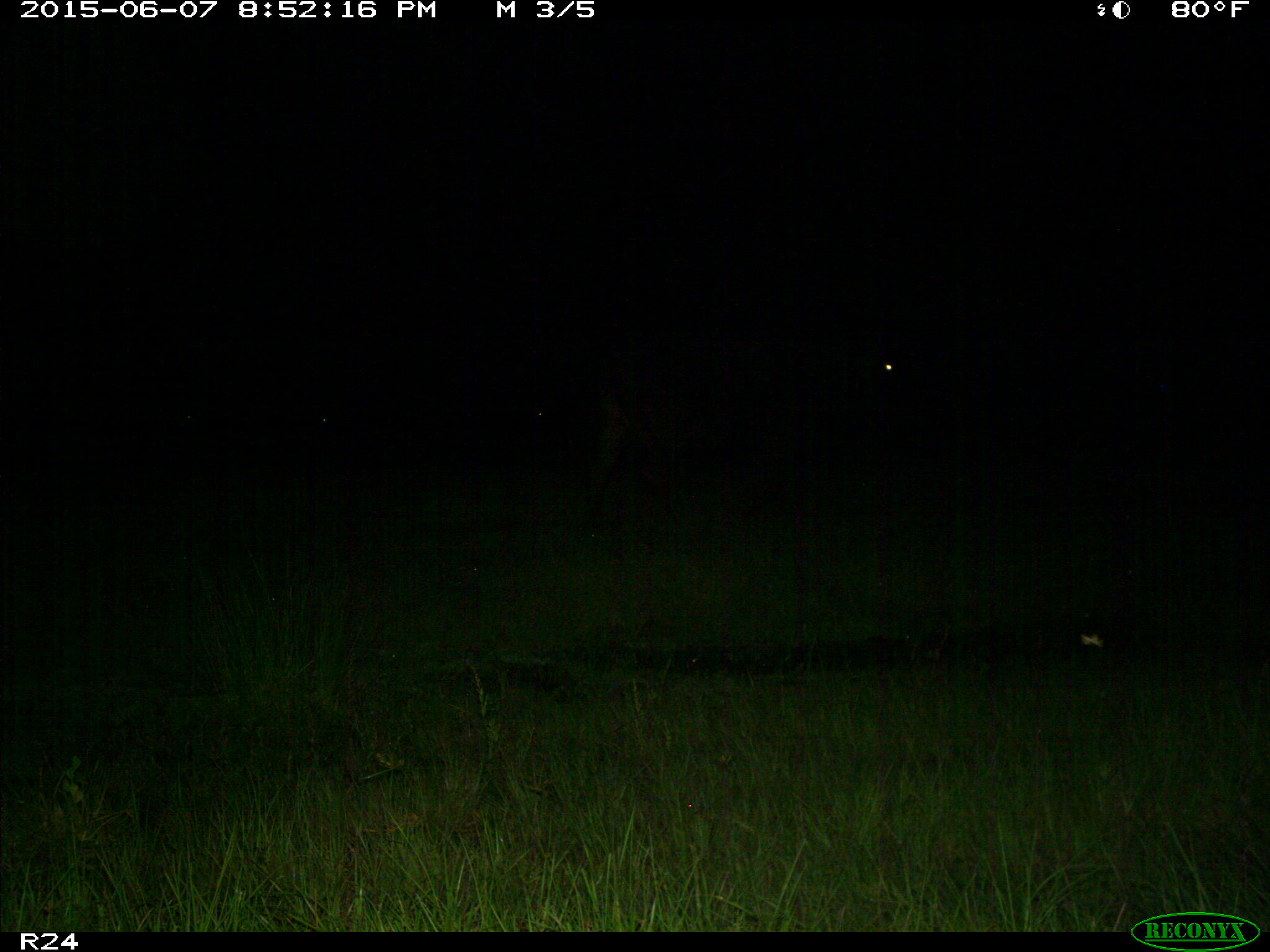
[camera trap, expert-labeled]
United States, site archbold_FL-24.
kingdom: Animalia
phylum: Chordata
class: Mammalia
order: Artiodactyla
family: Bovidae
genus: Bos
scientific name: Bos taurus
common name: domestic cow